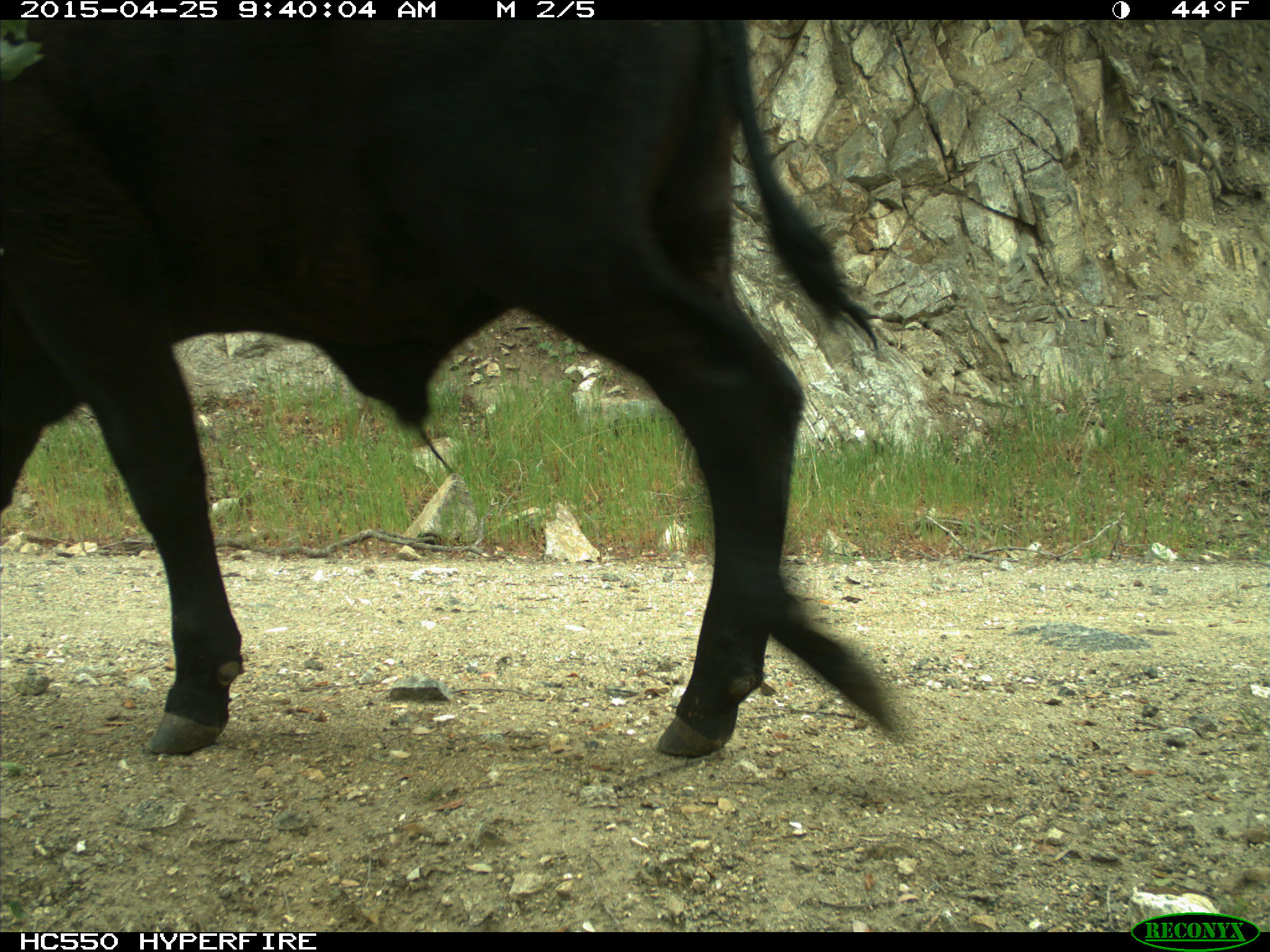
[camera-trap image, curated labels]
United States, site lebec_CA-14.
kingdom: Animalia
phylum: Chordata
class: Mammalia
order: Artiodactyla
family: Bovidae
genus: Bos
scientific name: Bos taurus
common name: domestic cow